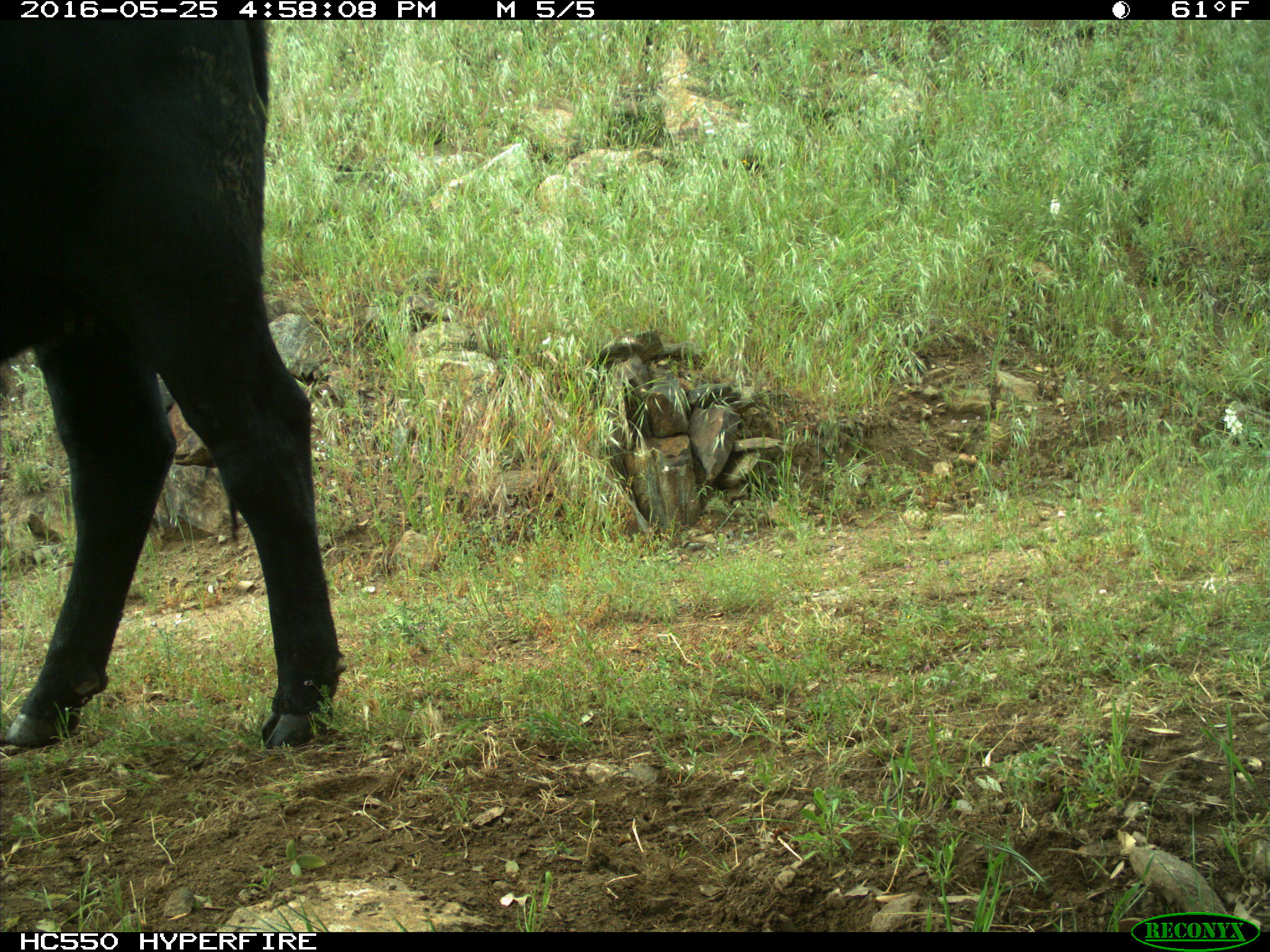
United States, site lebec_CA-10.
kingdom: Animalia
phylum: Chordata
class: Mammalia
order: Artiodactyla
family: Bovidae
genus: Bos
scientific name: Bos taurus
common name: domestic cow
Bos taurus (domestic cow).